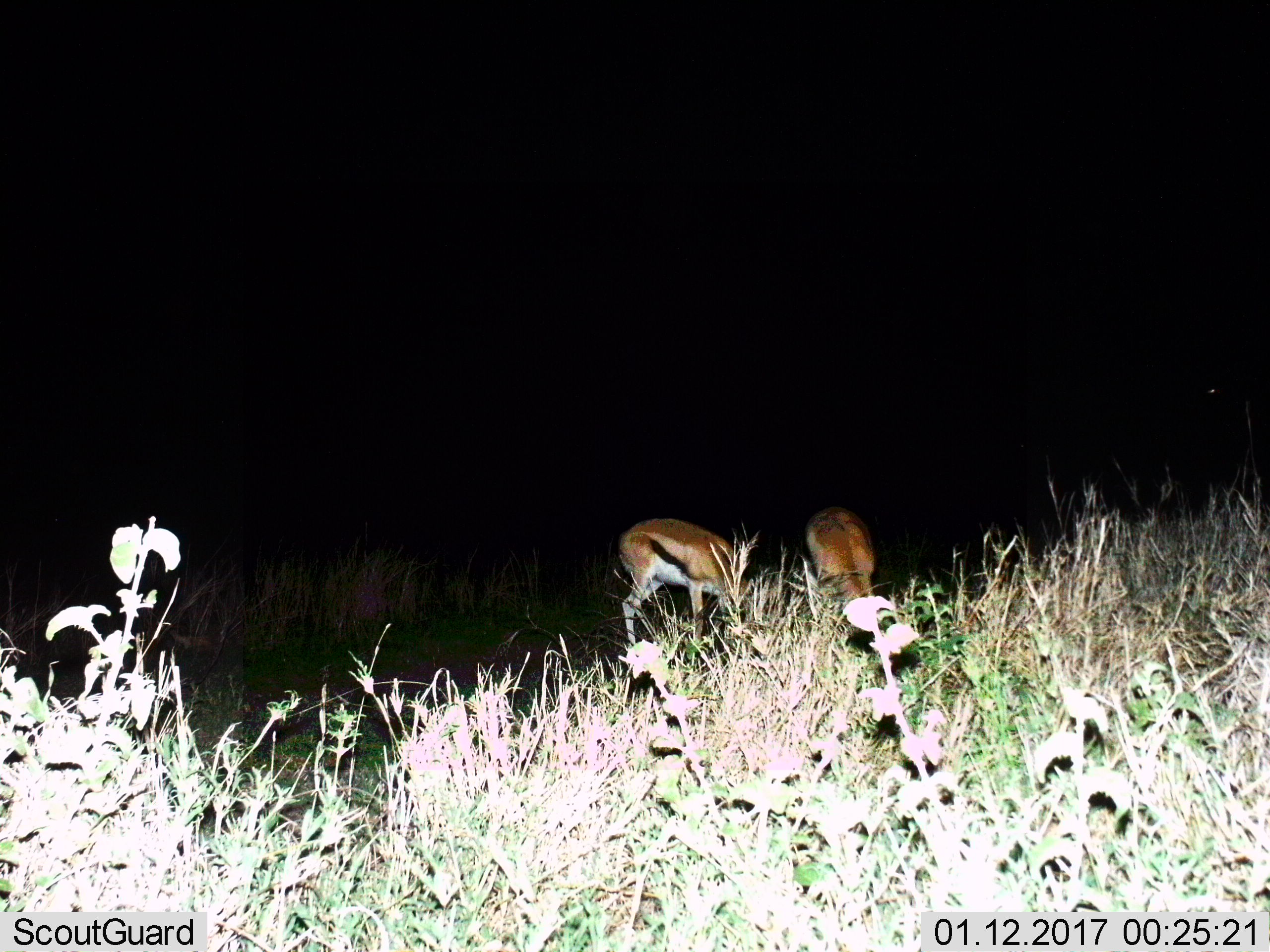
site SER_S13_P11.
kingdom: Animalia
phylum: Chordata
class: Mammalia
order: Artiodactyla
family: Bovidae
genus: Eudorcas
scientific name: Eudorcas thomsonii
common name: thomson's gazelle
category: gazellethomsons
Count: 2.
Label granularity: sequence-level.